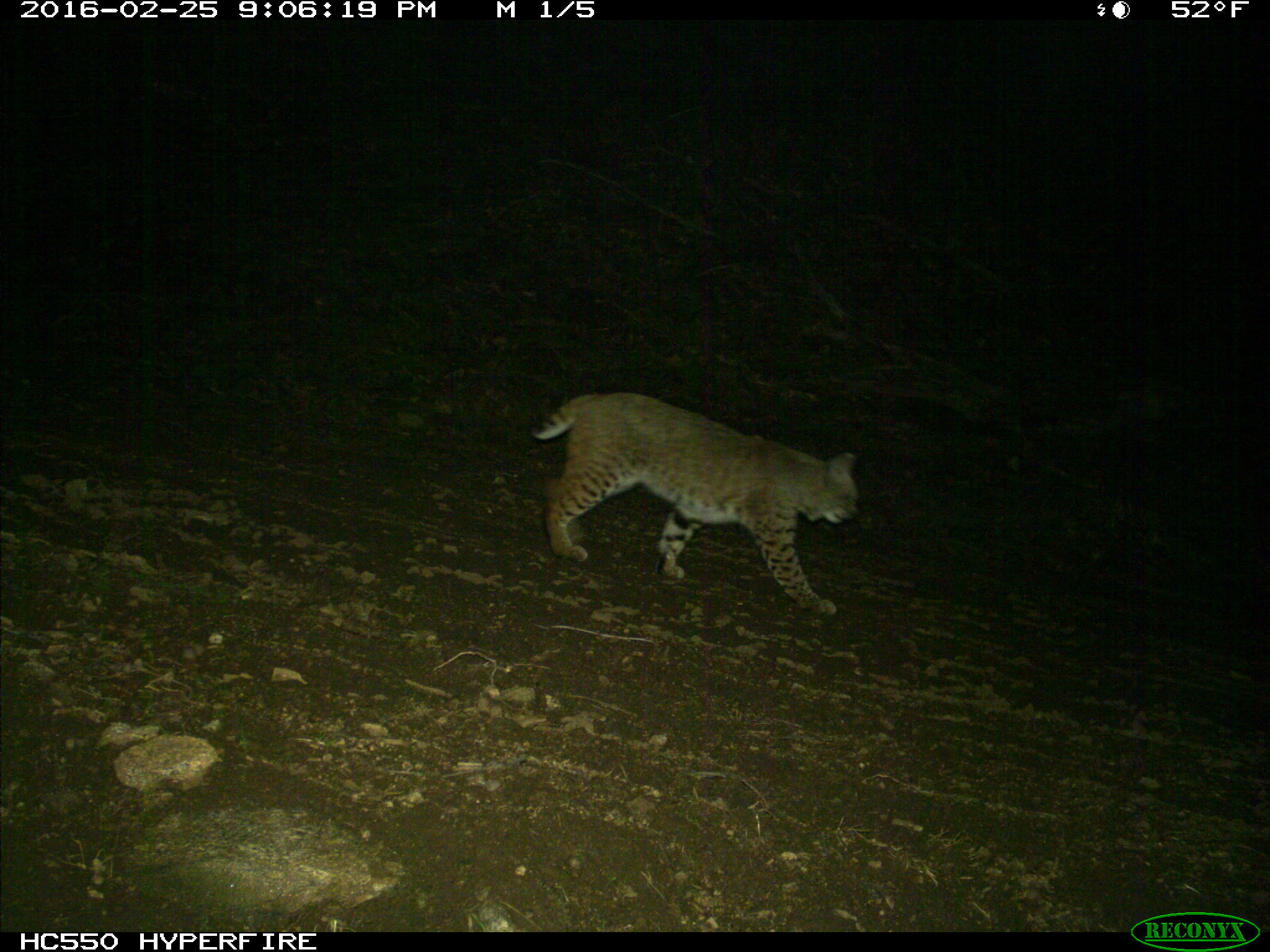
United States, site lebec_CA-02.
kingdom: Animalia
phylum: Chordata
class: Mammalia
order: Carnivora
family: Felidae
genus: Lynx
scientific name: Lynx rufus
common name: bobcat